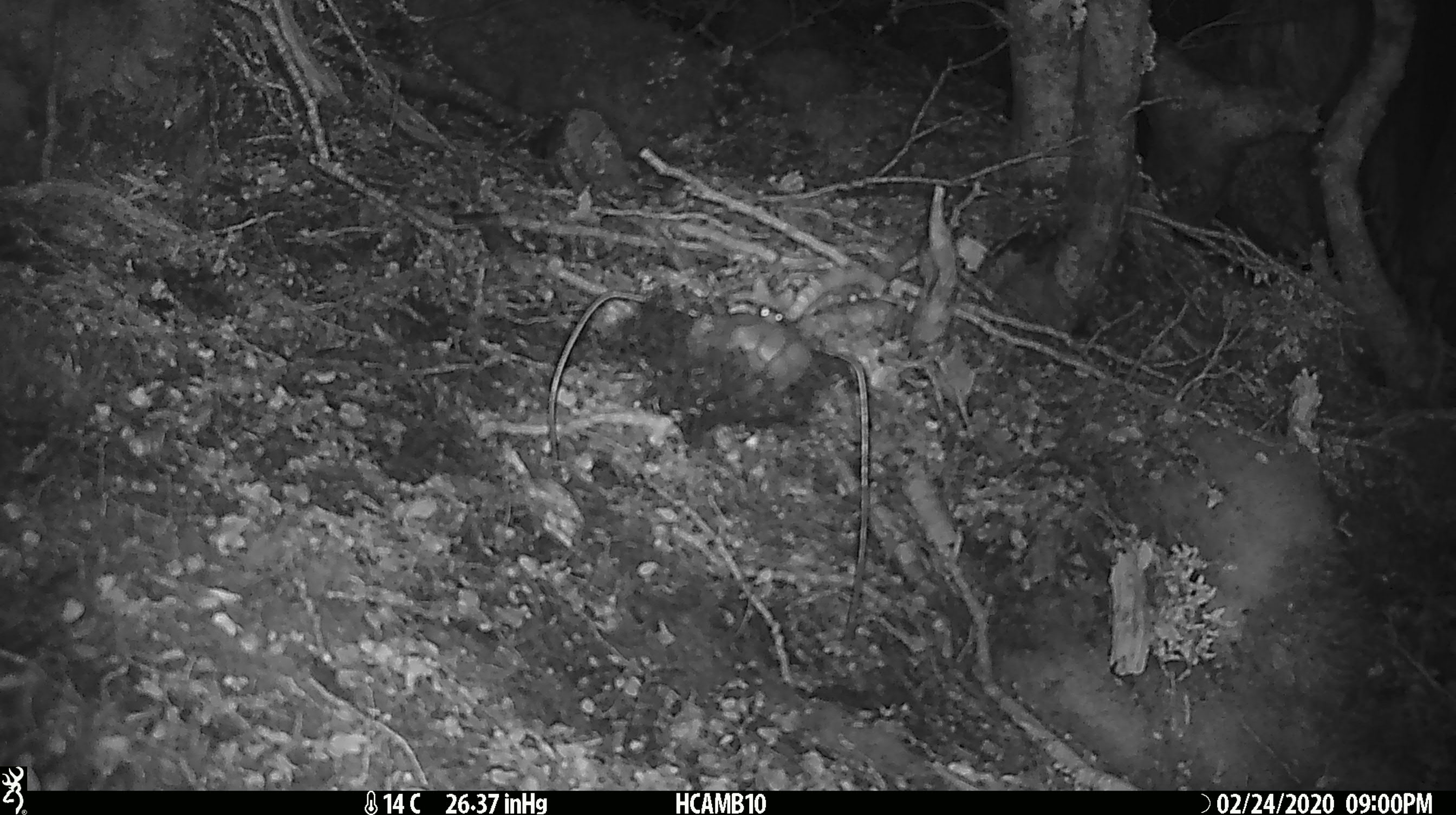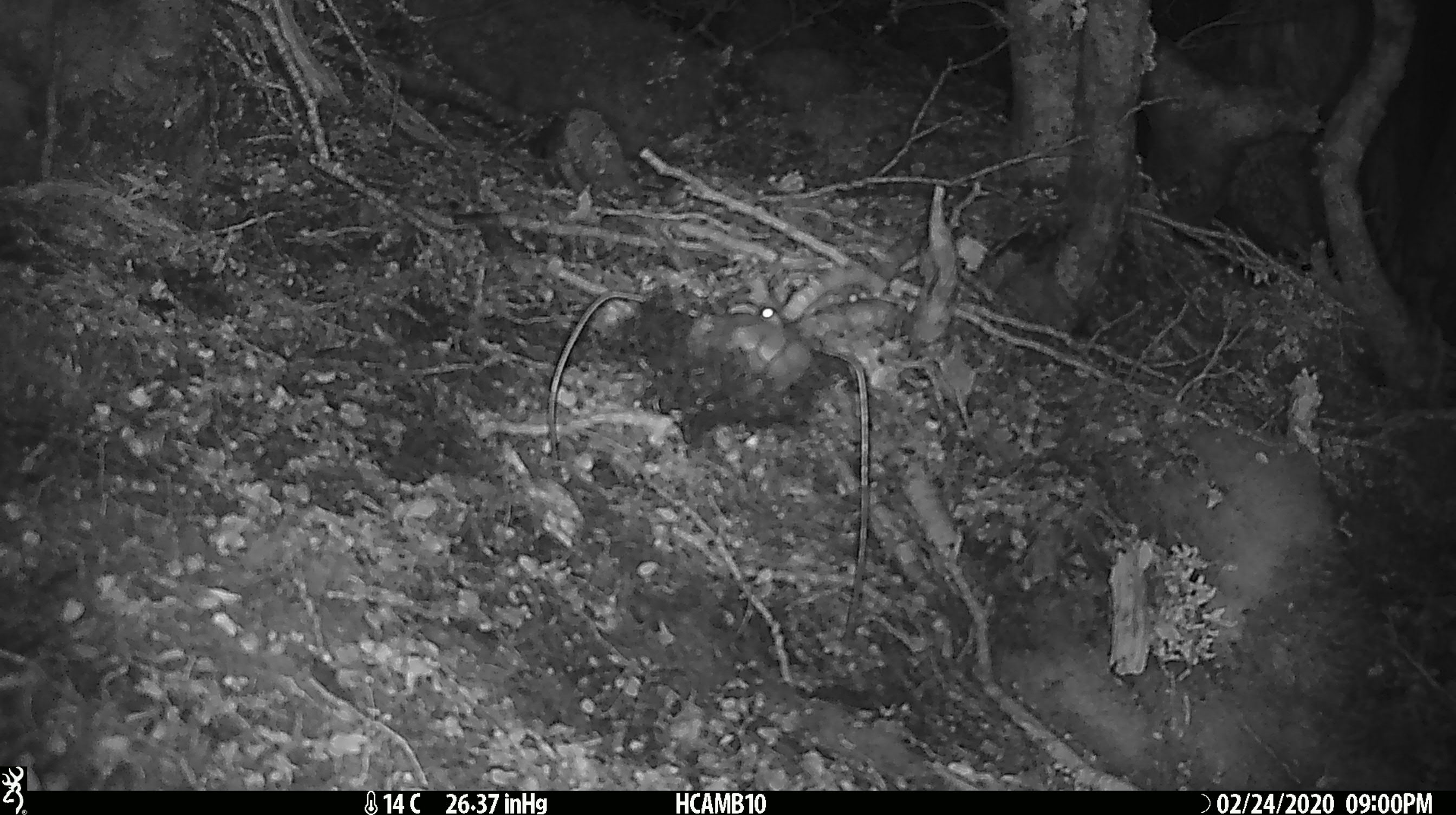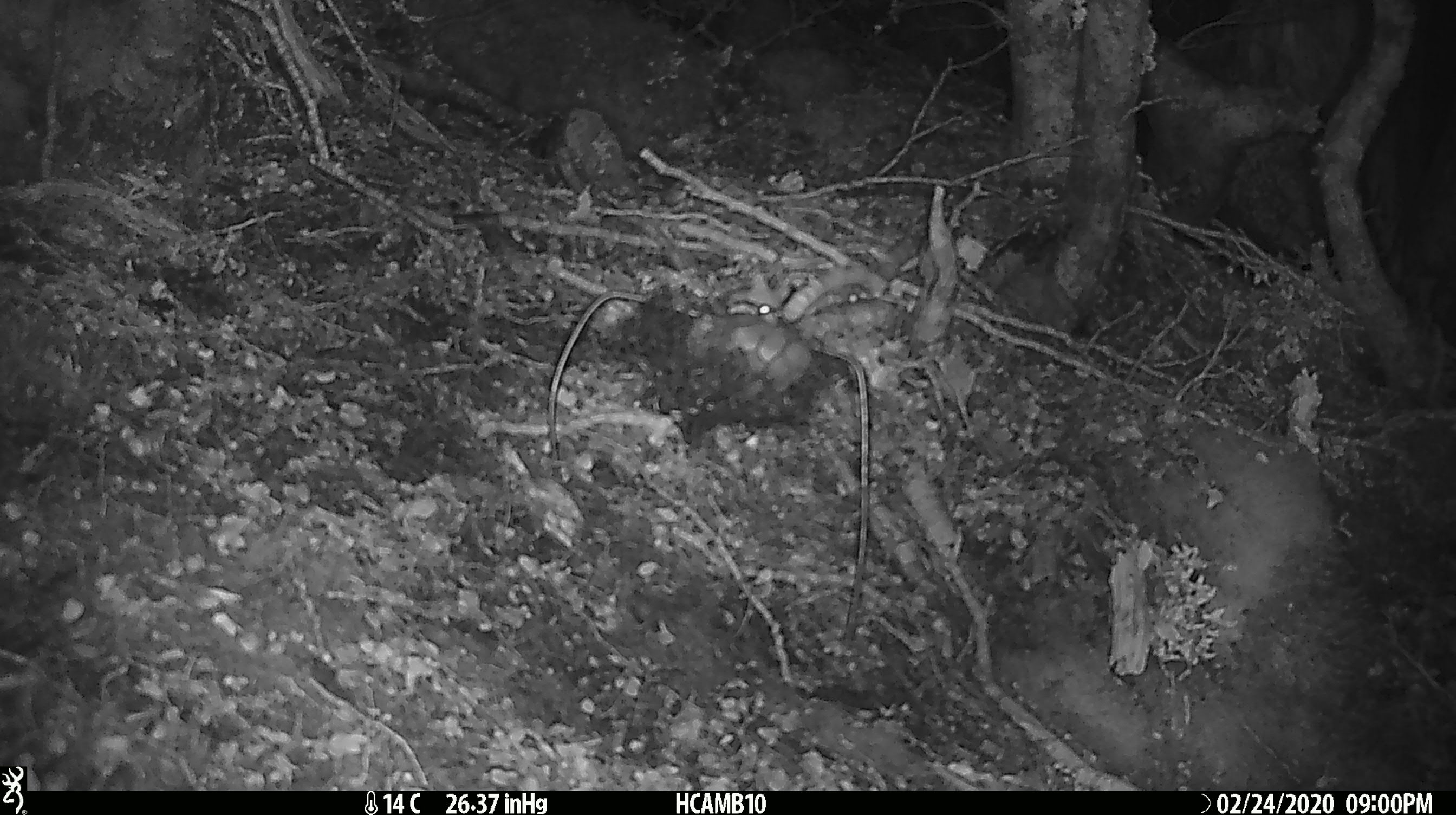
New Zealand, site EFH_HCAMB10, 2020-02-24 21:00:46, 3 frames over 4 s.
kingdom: Animalia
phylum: Chordata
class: Mammalia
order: Rodentia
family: Muridae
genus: Mus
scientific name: Mus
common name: mouse